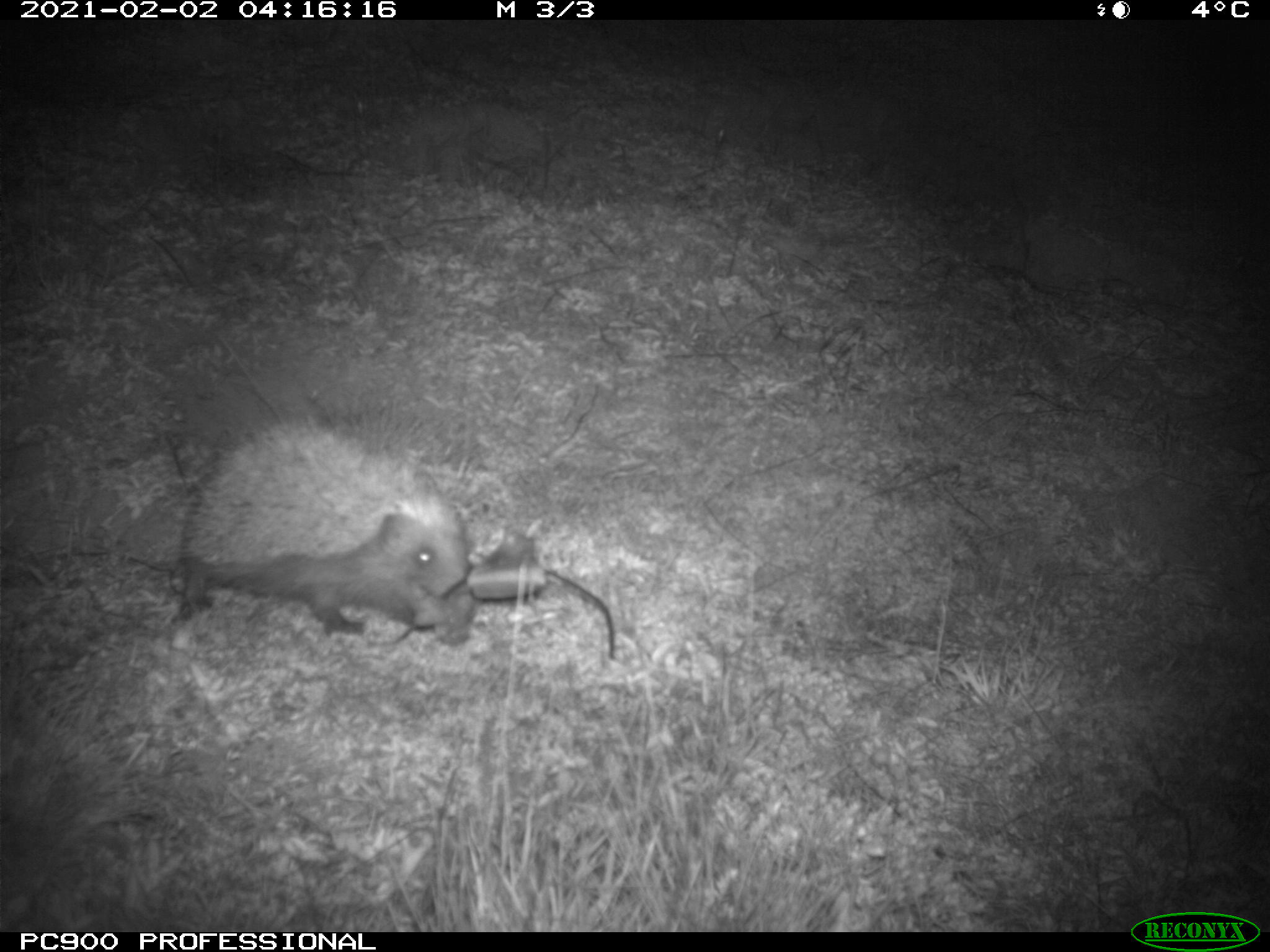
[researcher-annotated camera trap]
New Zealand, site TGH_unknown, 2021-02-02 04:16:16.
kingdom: Animalia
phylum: Chordata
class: Mammalia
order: Eulipotyphla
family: Erinaceidae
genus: Erinaceus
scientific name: Erinaceus europaeus europaeus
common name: european hedgehog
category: hedgehog